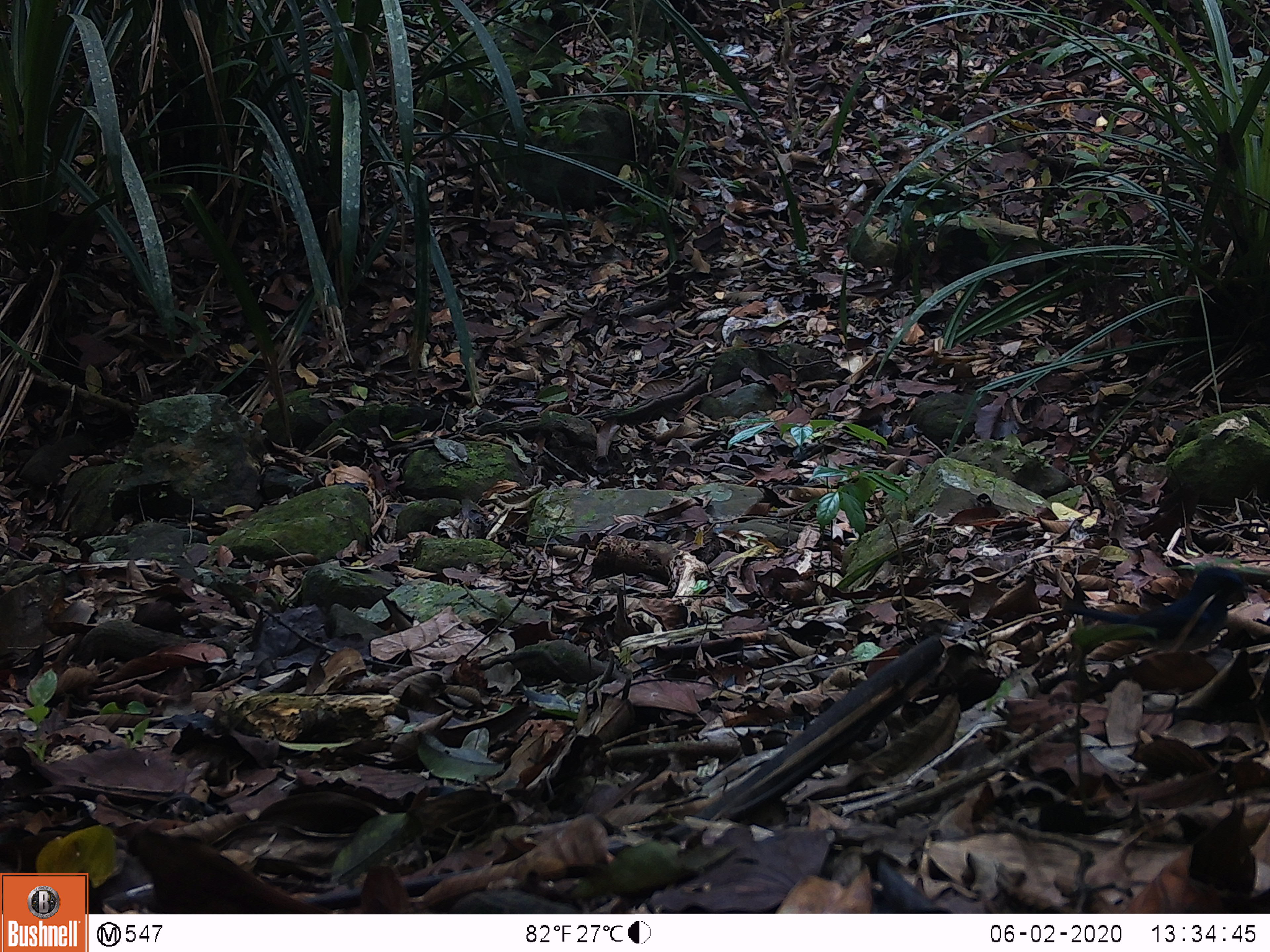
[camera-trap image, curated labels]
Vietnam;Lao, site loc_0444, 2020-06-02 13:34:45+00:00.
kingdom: Animalia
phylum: Chordata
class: Aves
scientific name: Aves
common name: bird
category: unidentified bird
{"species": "unidentified bird (bird) (Aves)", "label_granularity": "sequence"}